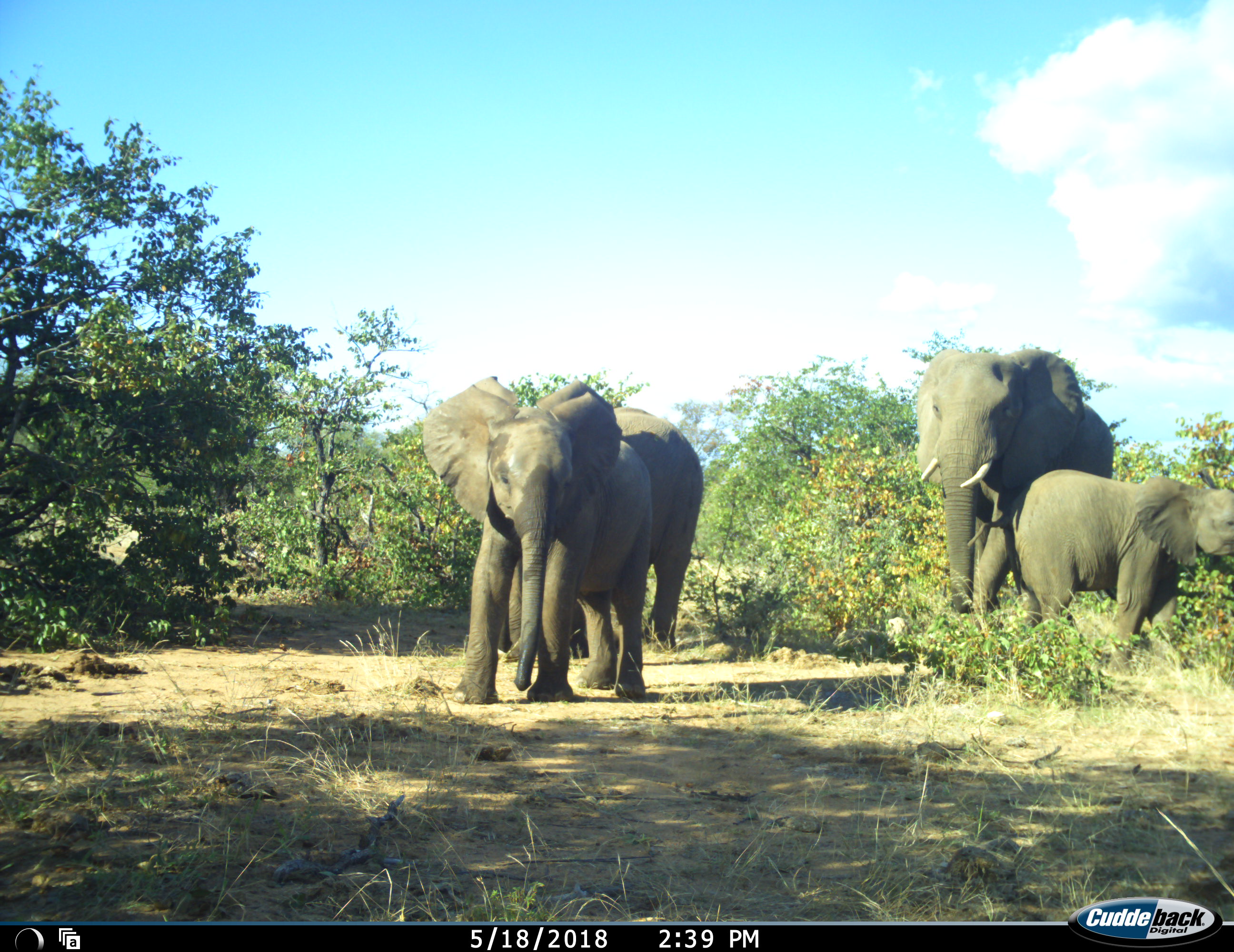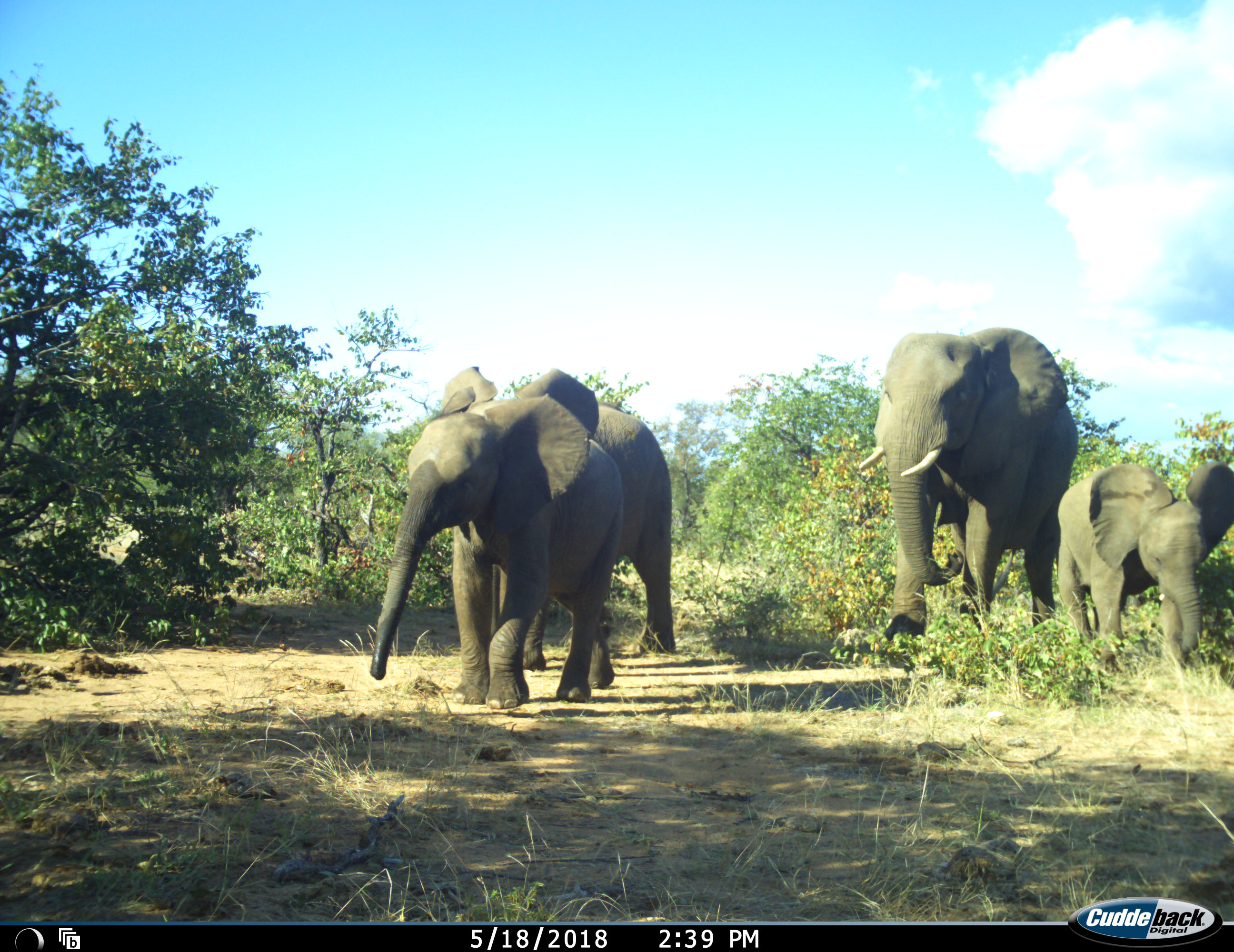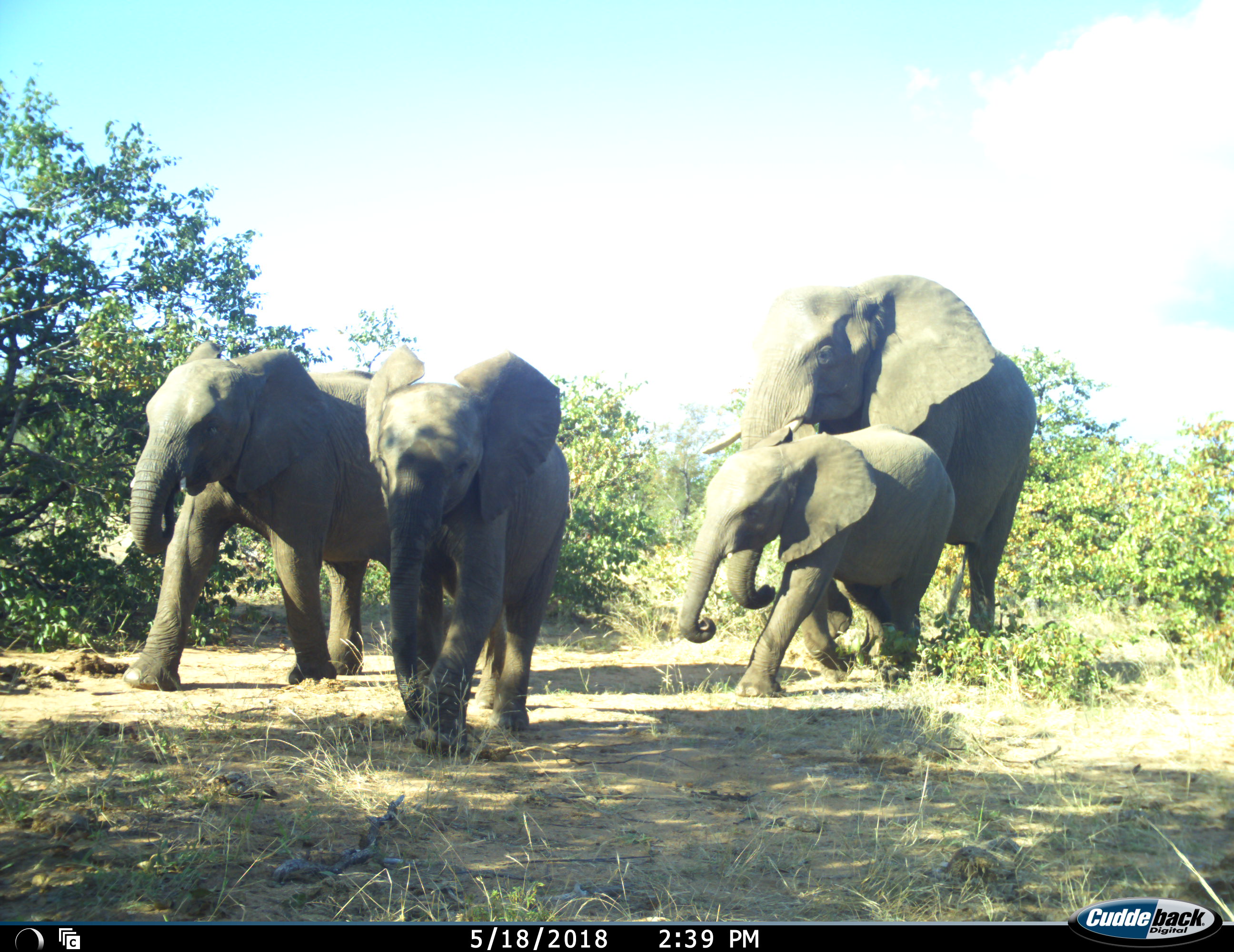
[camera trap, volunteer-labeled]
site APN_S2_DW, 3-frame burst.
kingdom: Animalia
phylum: Chordata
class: Mammalia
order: Proboscidea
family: Elephantidae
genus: Loxodonta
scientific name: Loxodonta africana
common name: african bush elephant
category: elephant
Elephant (african bush elephant) (Loxodonta africana), count 4. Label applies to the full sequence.